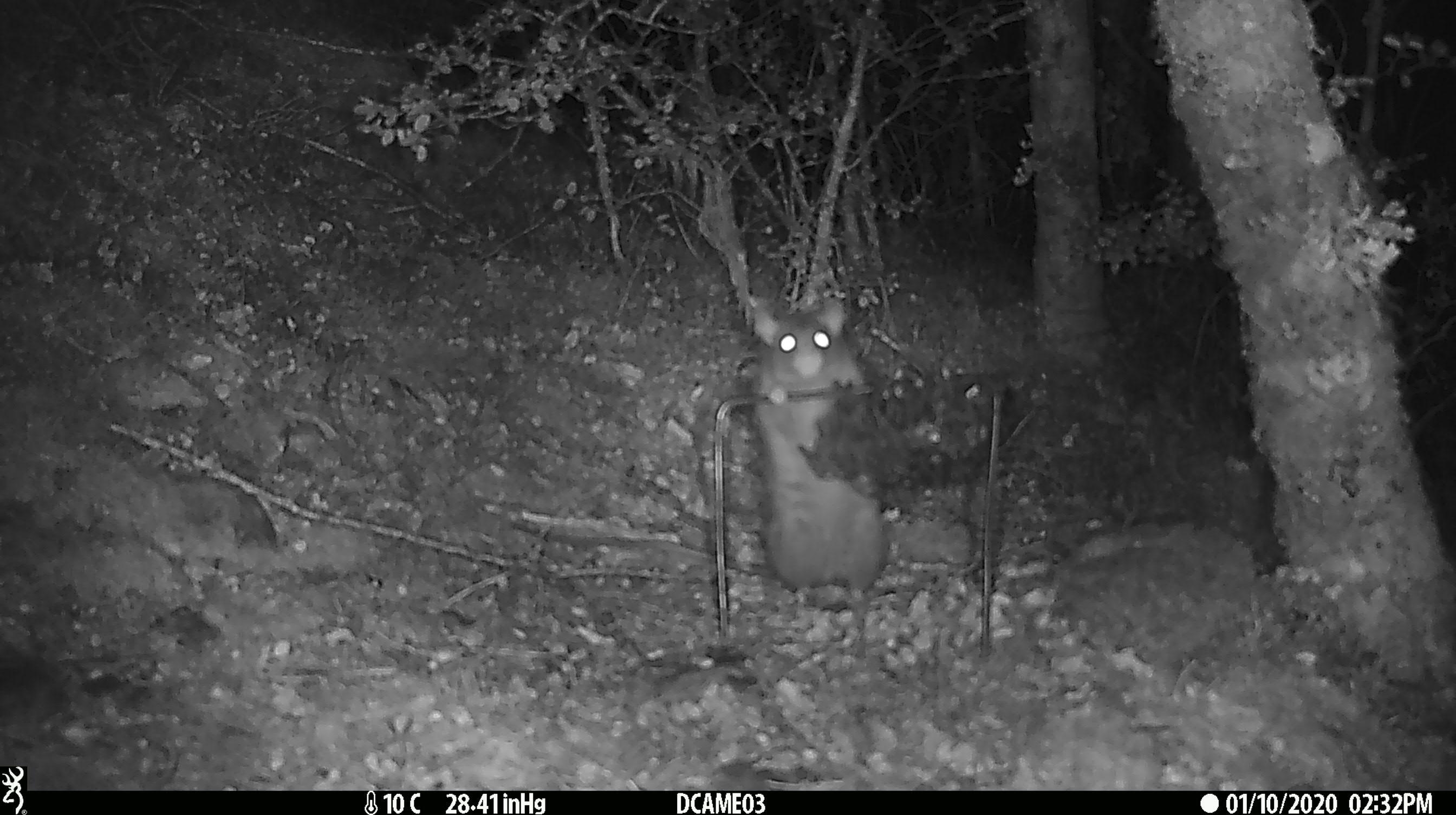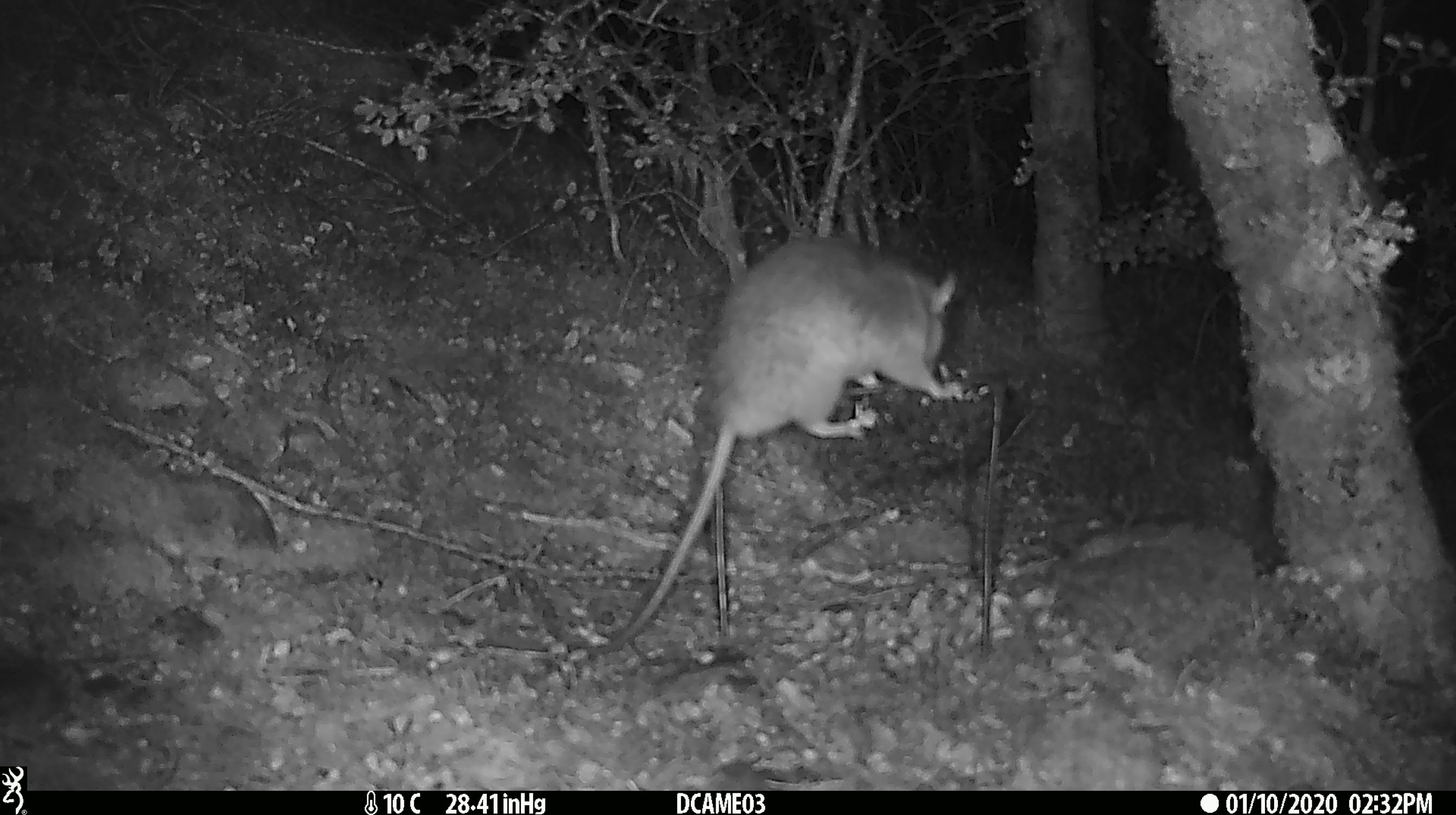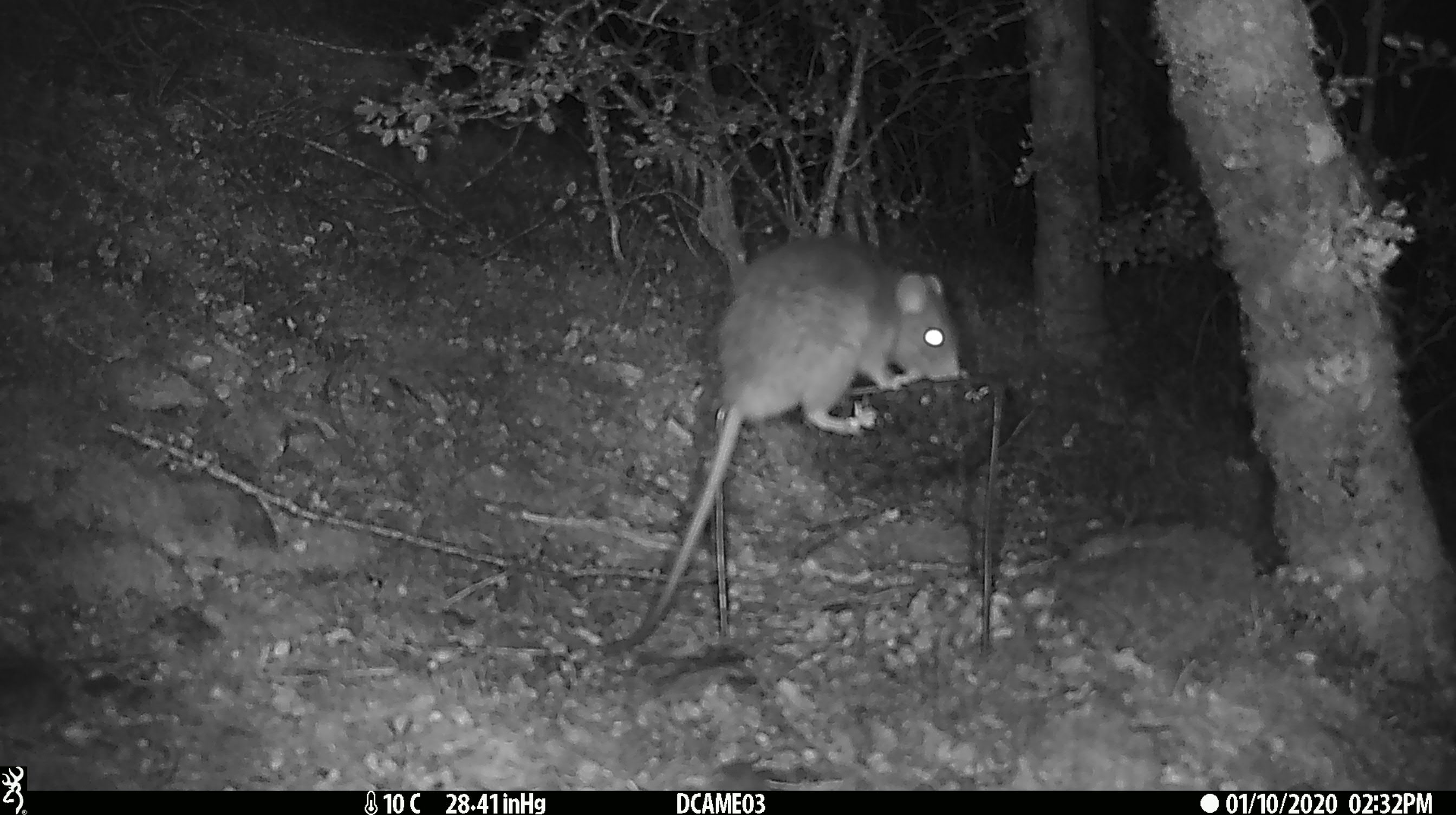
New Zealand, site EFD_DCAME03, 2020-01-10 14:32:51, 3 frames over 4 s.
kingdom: Animalia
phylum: Chordata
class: Mammalia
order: Rodentia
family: Muridae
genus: Rattus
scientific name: Rattus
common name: rat